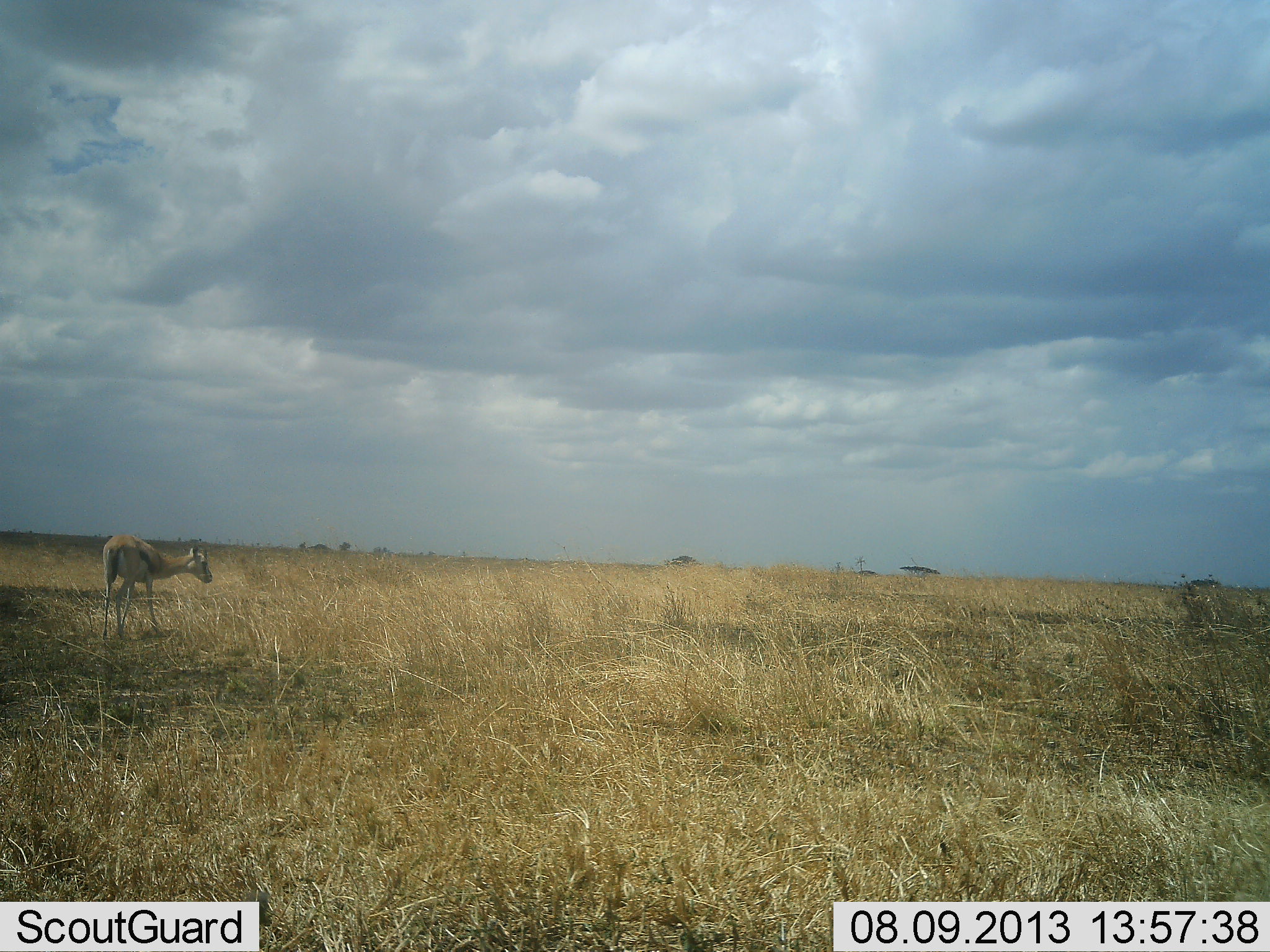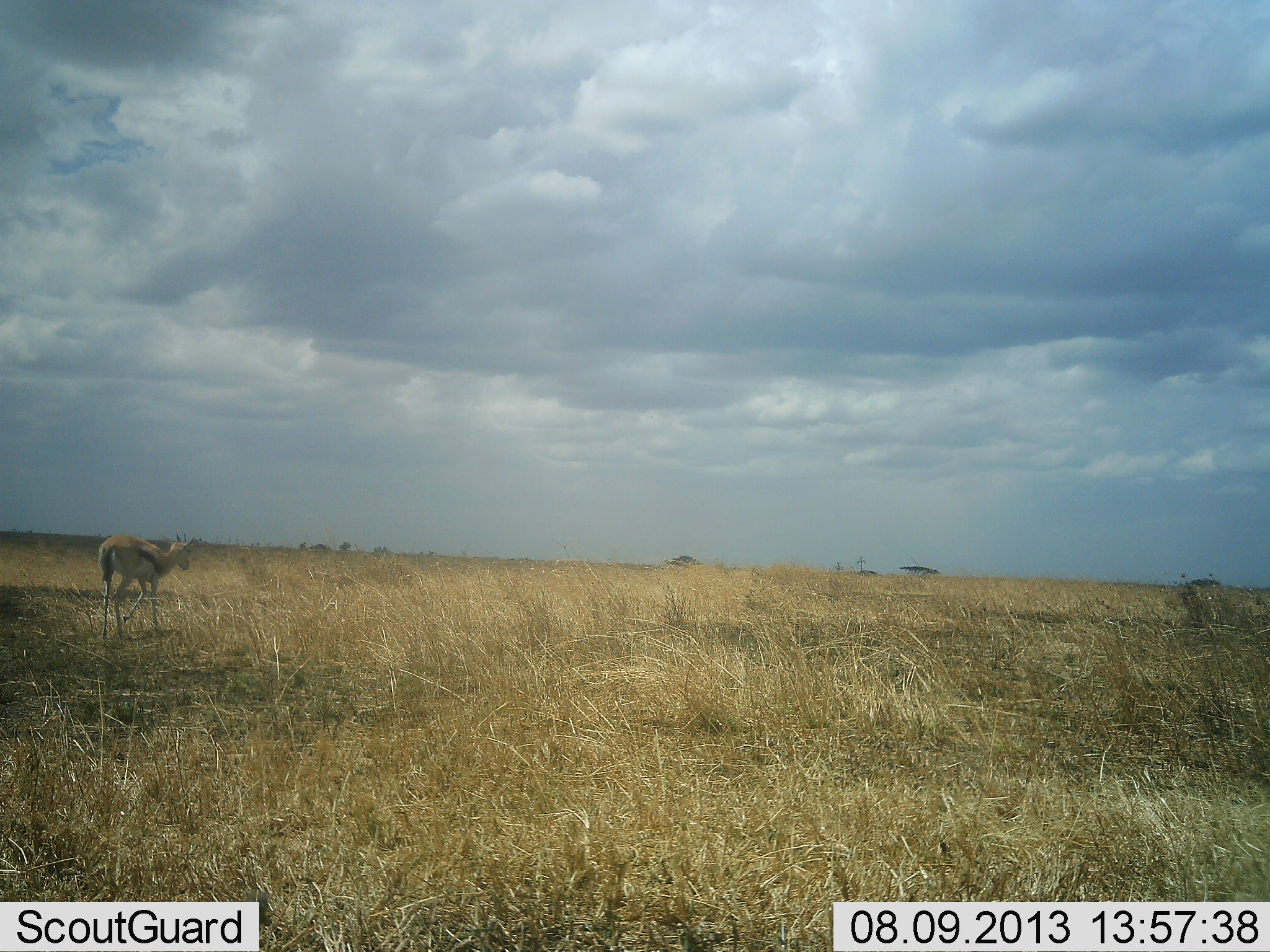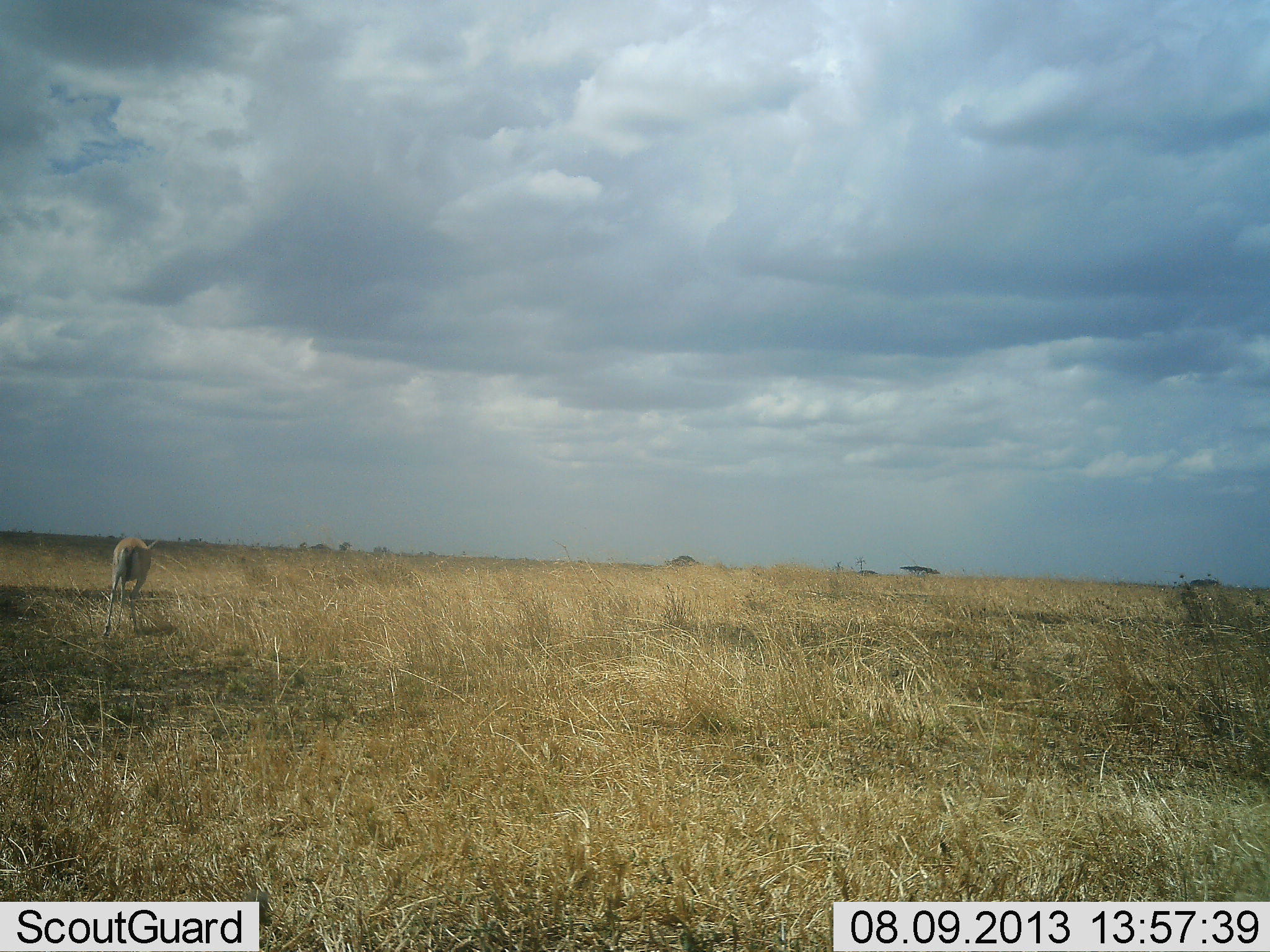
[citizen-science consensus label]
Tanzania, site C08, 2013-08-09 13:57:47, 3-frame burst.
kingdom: Animalia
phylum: Chordata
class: Mammalia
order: Artiodactyla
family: Bovidae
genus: Eudorcas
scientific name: Eudorcas thomsonii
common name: thomson's gazelle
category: gazellethomsons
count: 1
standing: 32%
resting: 0%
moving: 64%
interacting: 0%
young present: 0%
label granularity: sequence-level